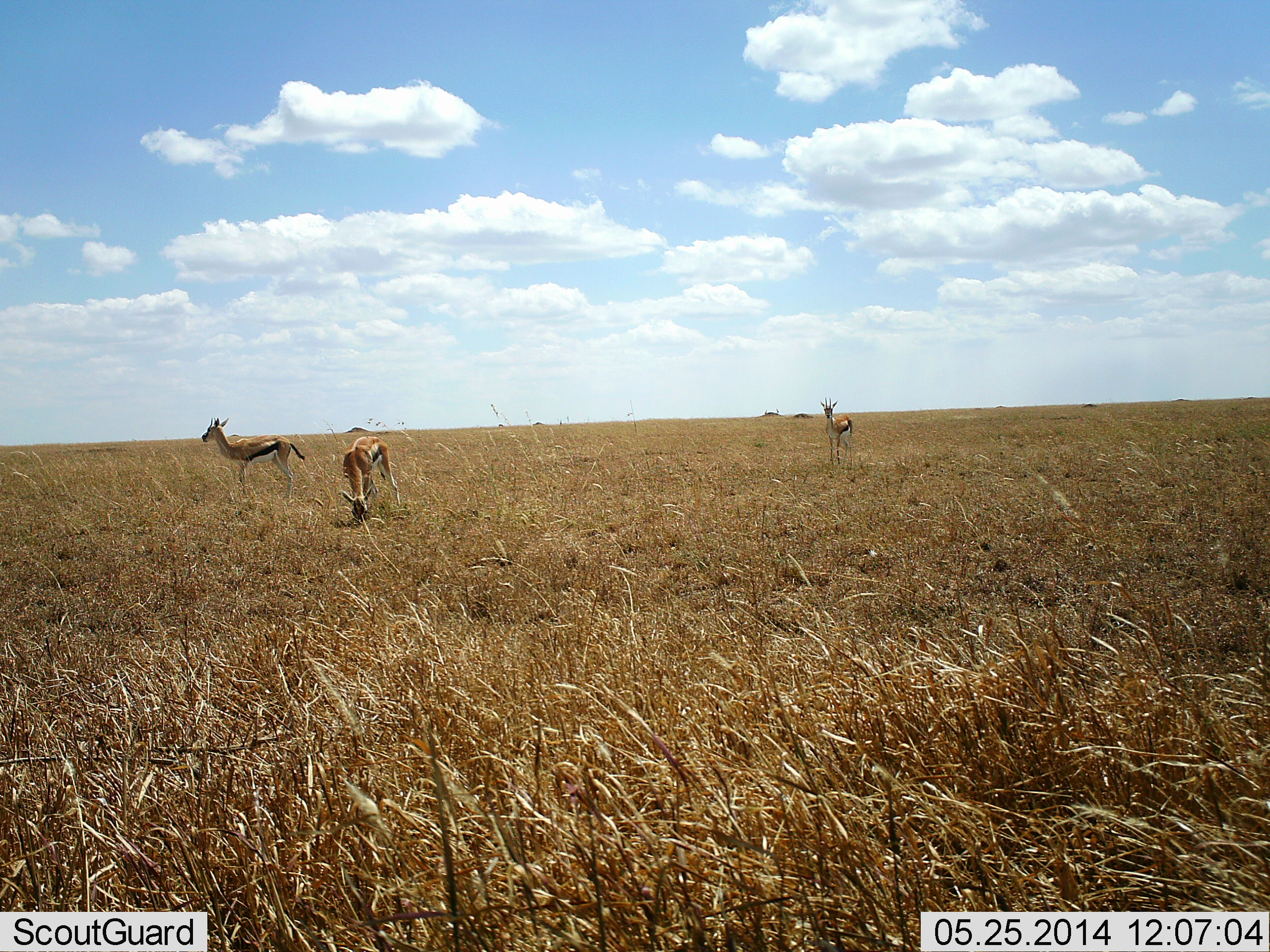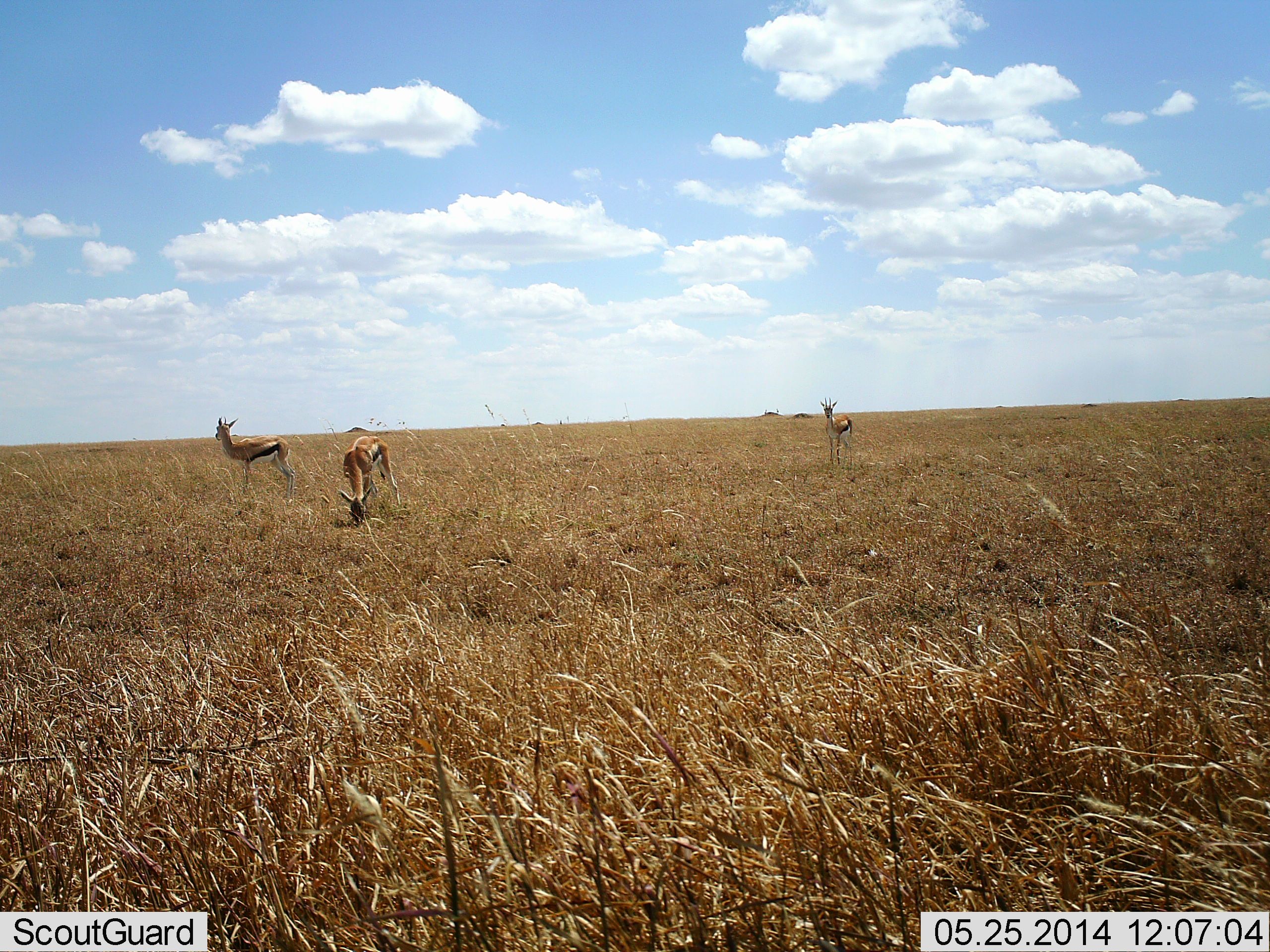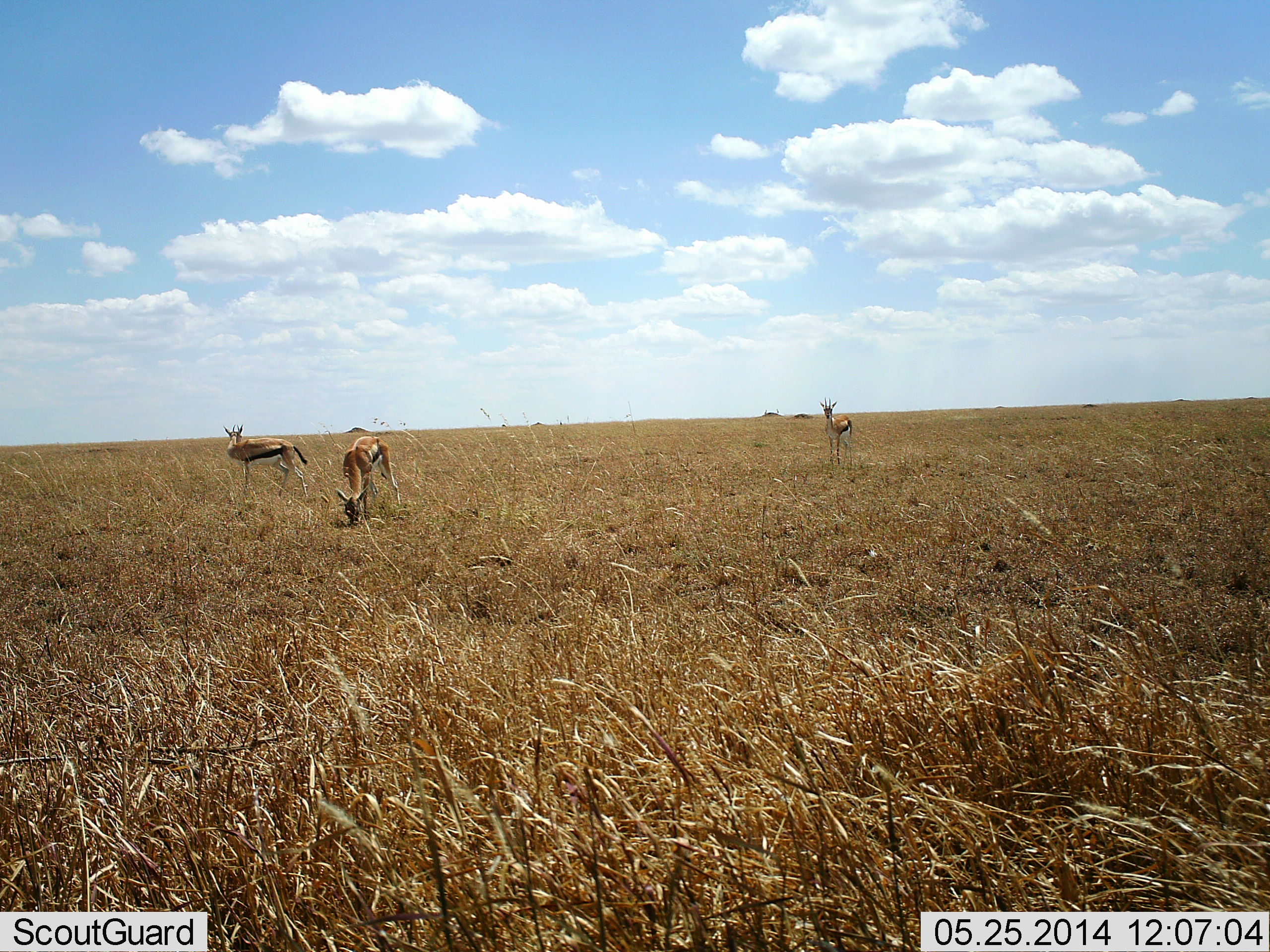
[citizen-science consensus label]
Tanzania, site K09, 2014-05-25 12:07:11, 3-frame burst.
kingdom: Animalia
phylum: Chordata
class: Mammalia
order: Artiodactyla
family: Bovidae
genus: Eudorcas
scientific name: Eudorcas thomsonii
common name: thomson's gazelle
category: gazellethomsons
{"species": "gazellethomsons (thomson's gazelle) (Eudorcas thomsonii)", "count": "3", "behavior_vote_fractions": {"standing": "100%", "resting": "0%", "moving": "0%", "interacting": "0%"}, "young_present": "0%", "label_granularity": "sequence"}